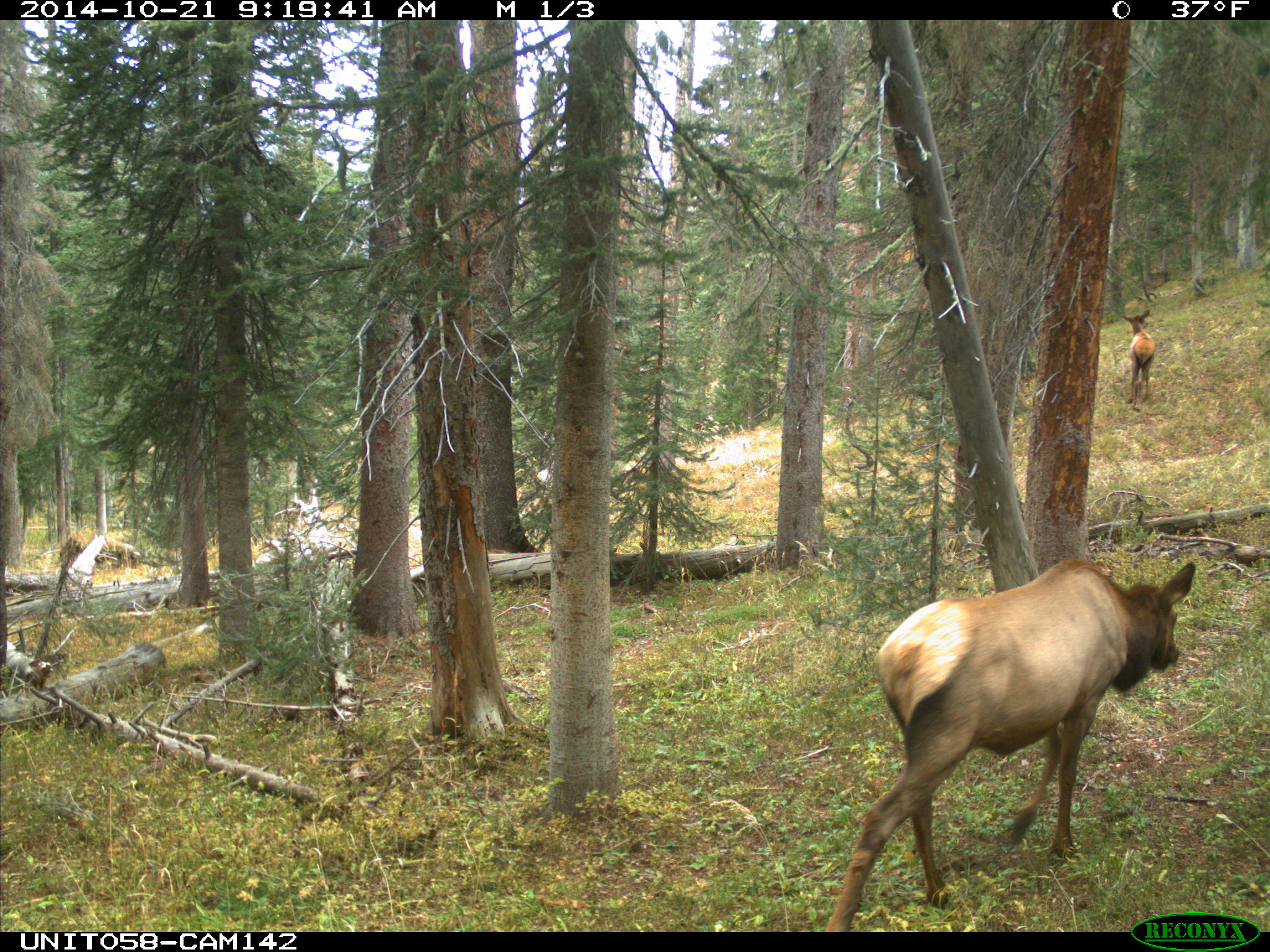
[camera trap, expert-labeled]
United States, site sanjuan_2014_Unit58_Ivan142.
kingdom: Animalia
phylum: Chordata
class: Mammalia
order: Artiodactyla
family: Cervidae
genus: Cervus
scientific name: Cervus elaphus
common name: red deer